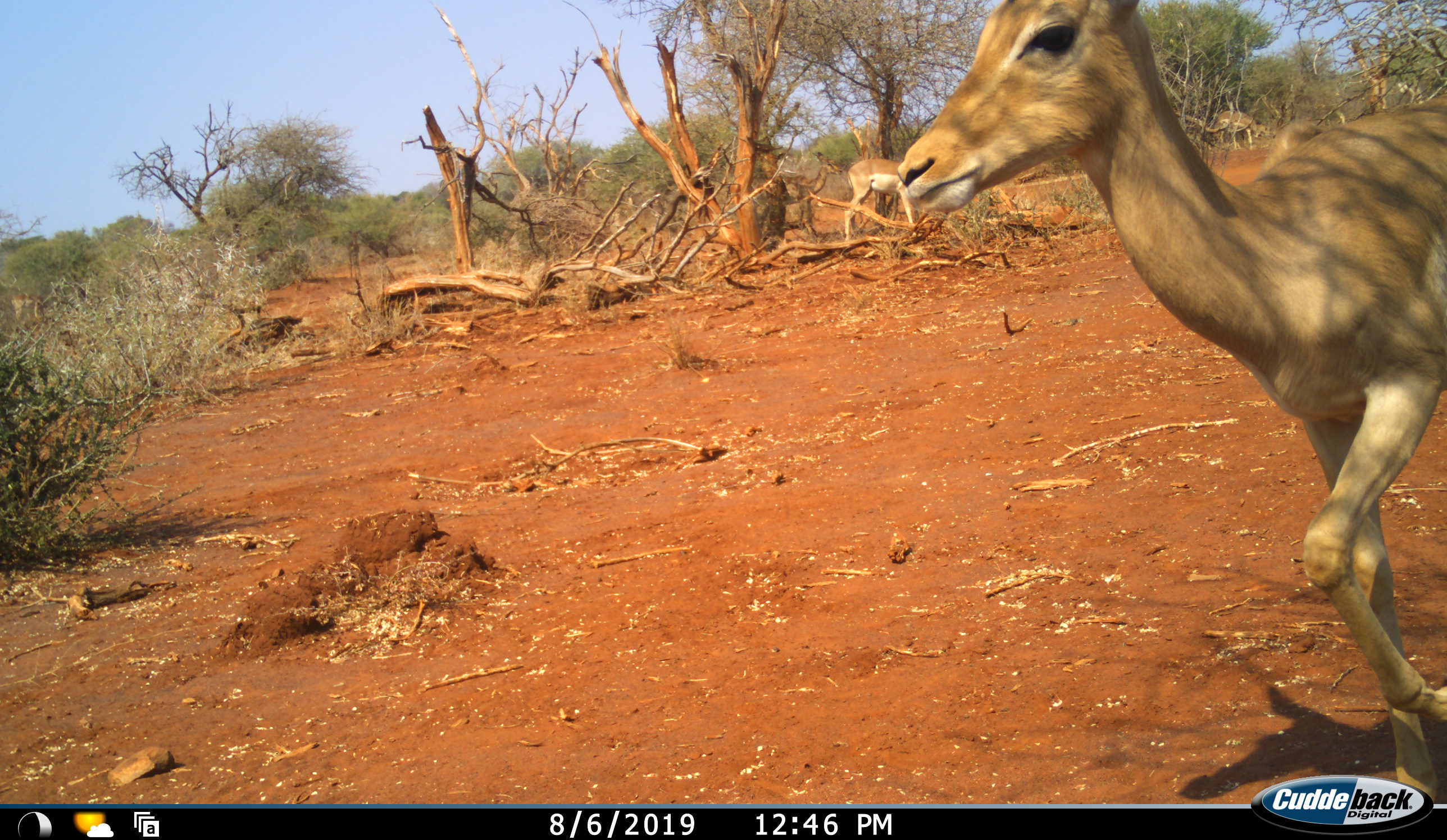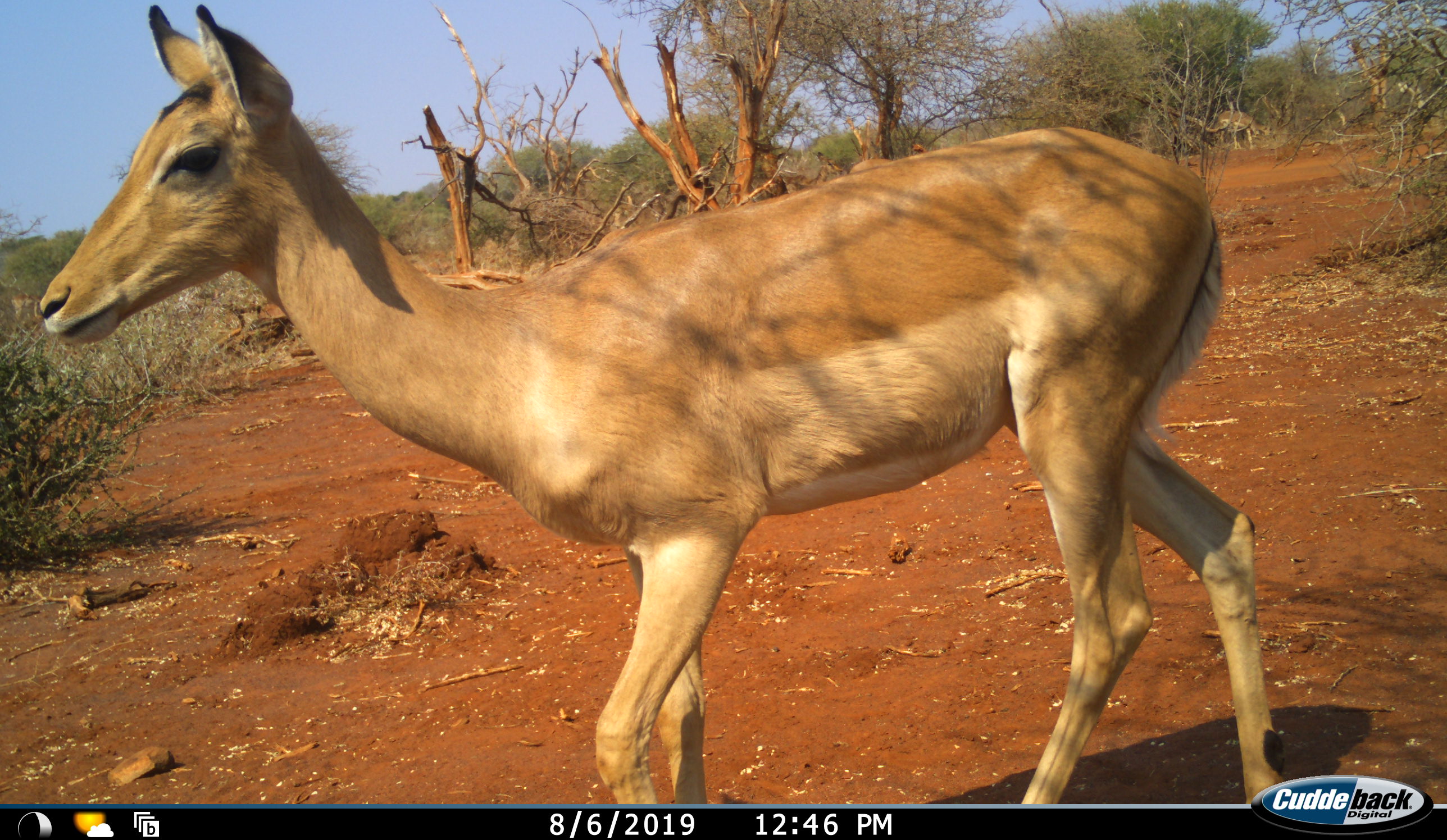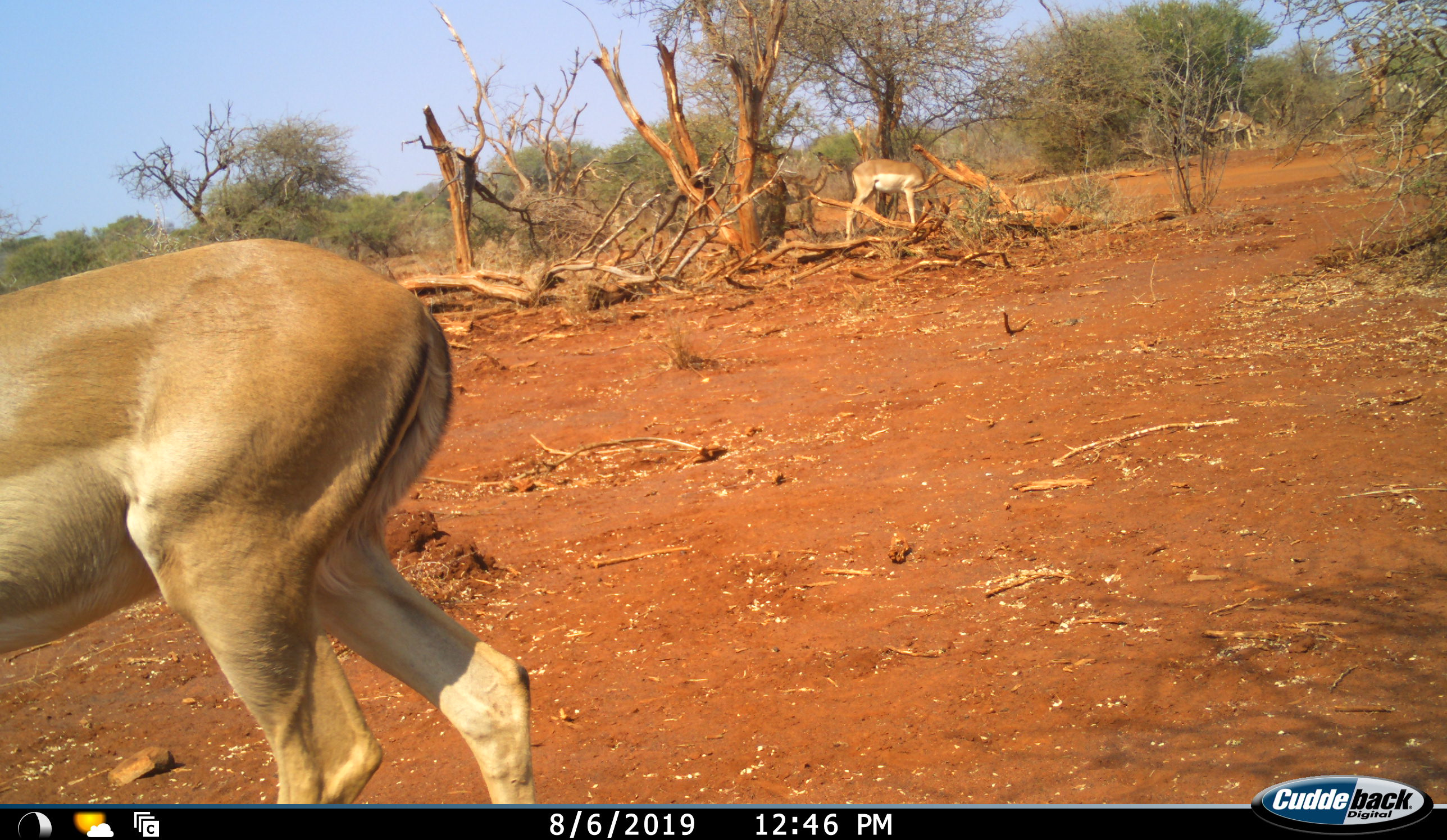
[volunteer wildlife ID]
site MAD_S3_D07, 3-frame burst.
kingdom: Animalia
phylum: Chordata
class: Mammalia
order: Artiodactyla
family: Bovidae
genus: Aepyceros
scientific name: Aepyceros melampus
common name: impala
Impala (Aepyceros melampus), count 3. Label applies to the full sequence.